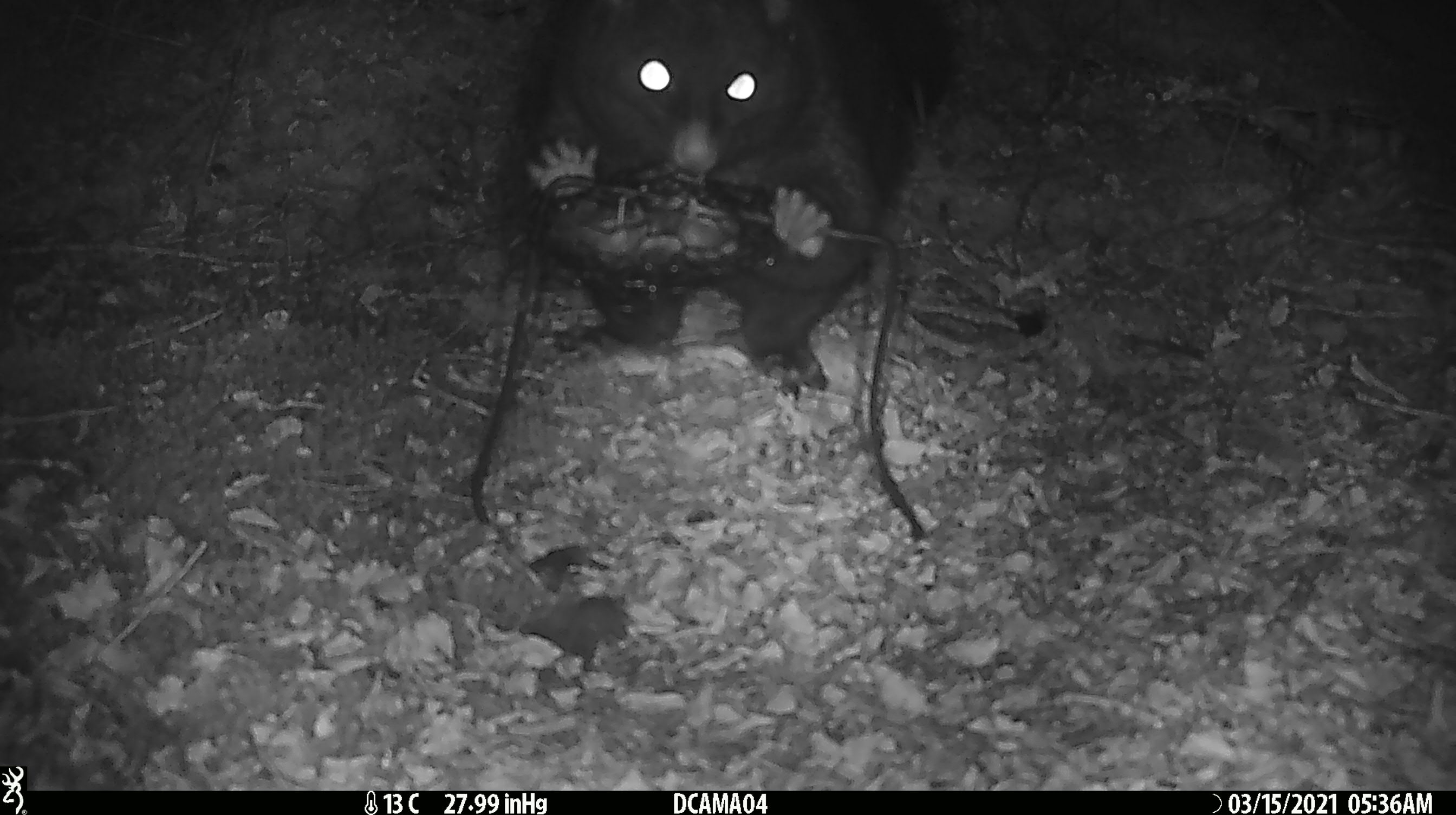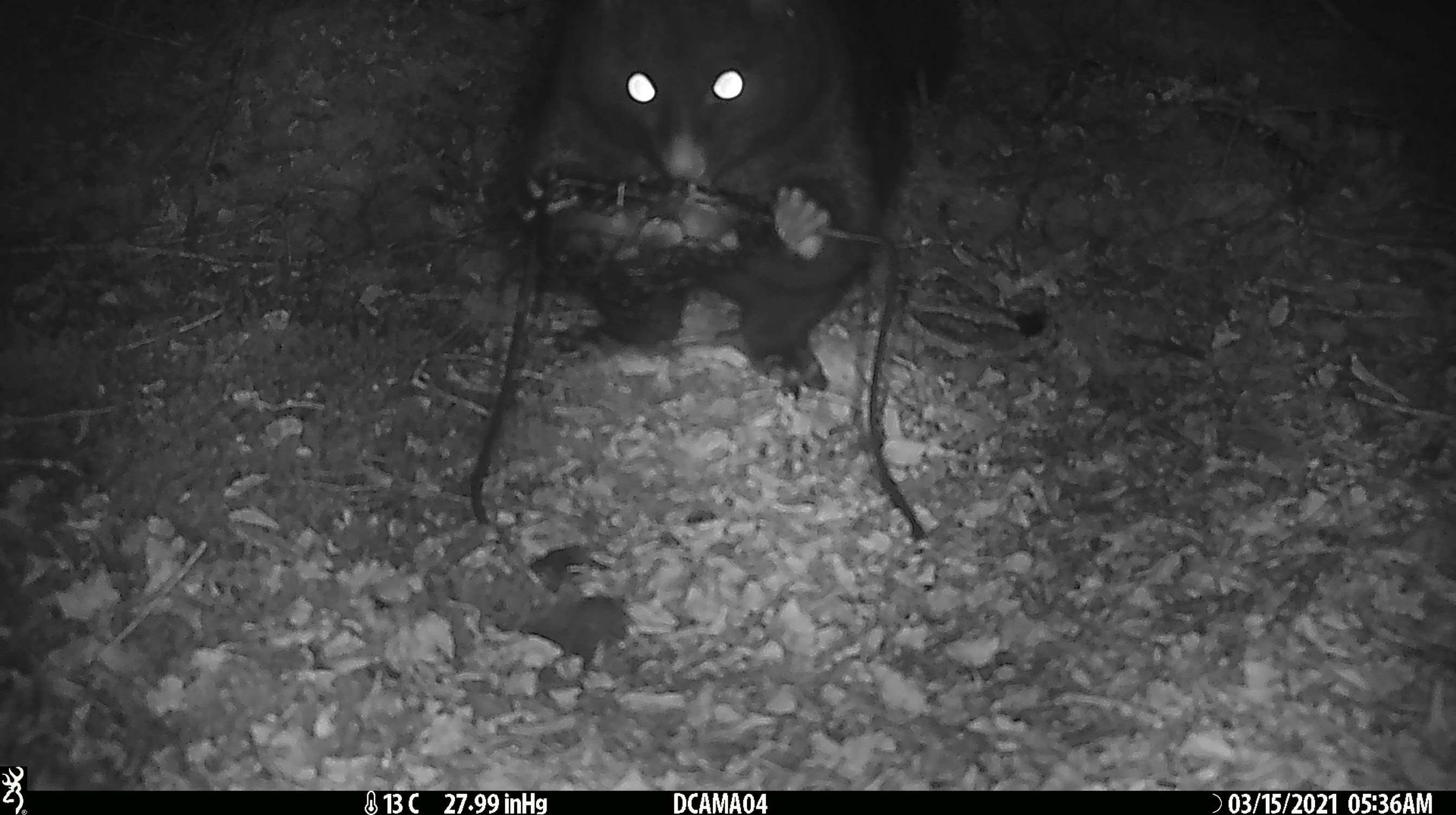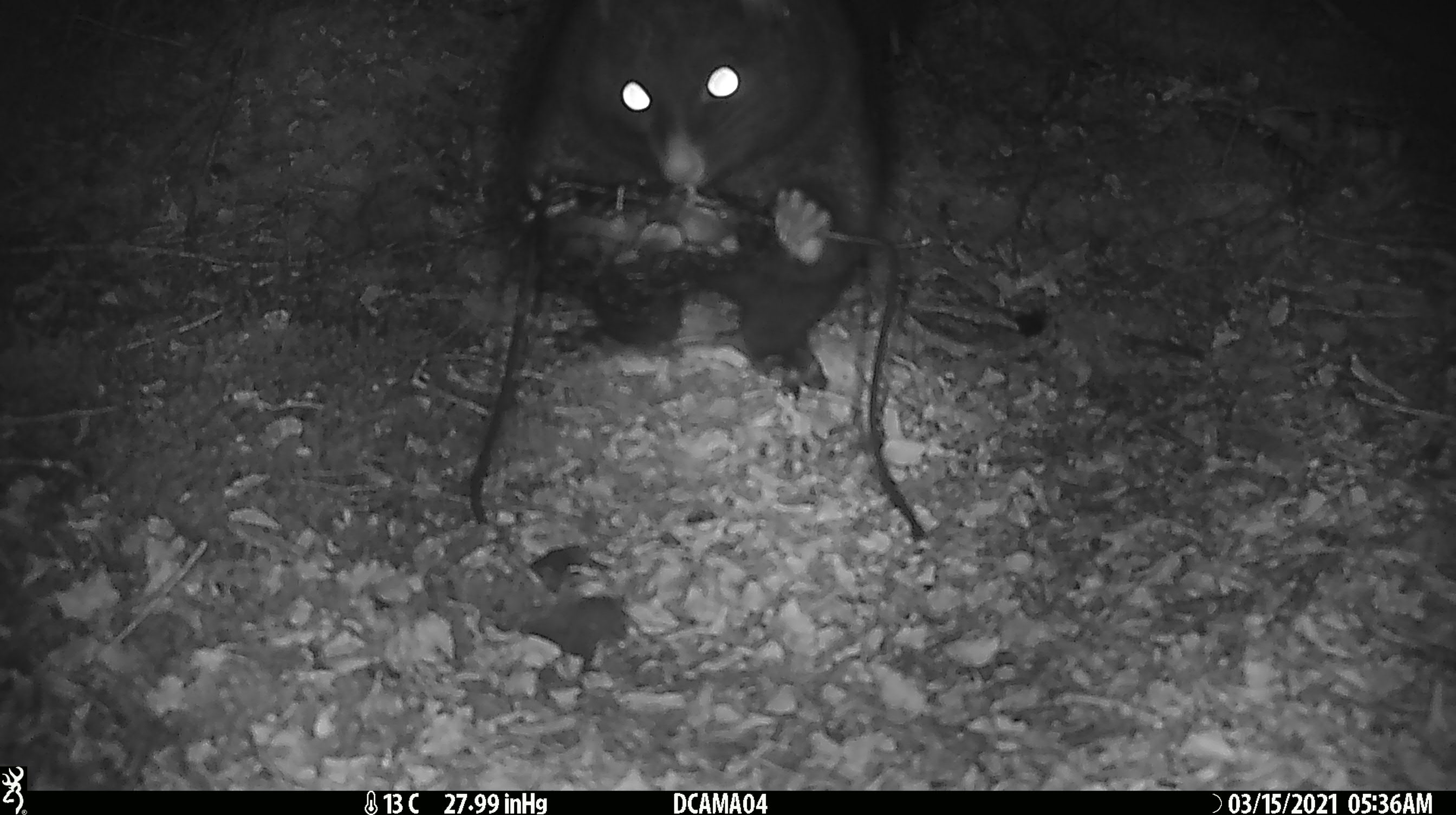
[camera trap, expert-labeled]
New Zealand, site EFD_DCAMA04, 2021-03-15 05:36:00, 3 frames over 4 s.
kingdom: Animalia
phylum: Chordata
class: Mammalia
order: Diprotodontia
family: Phalangeridae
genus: Trichosurus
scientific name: Trichosurus vulpecula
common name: common brushtail possum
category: possum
Possum (common brushtail possum) (Trichosurus vulpecula).